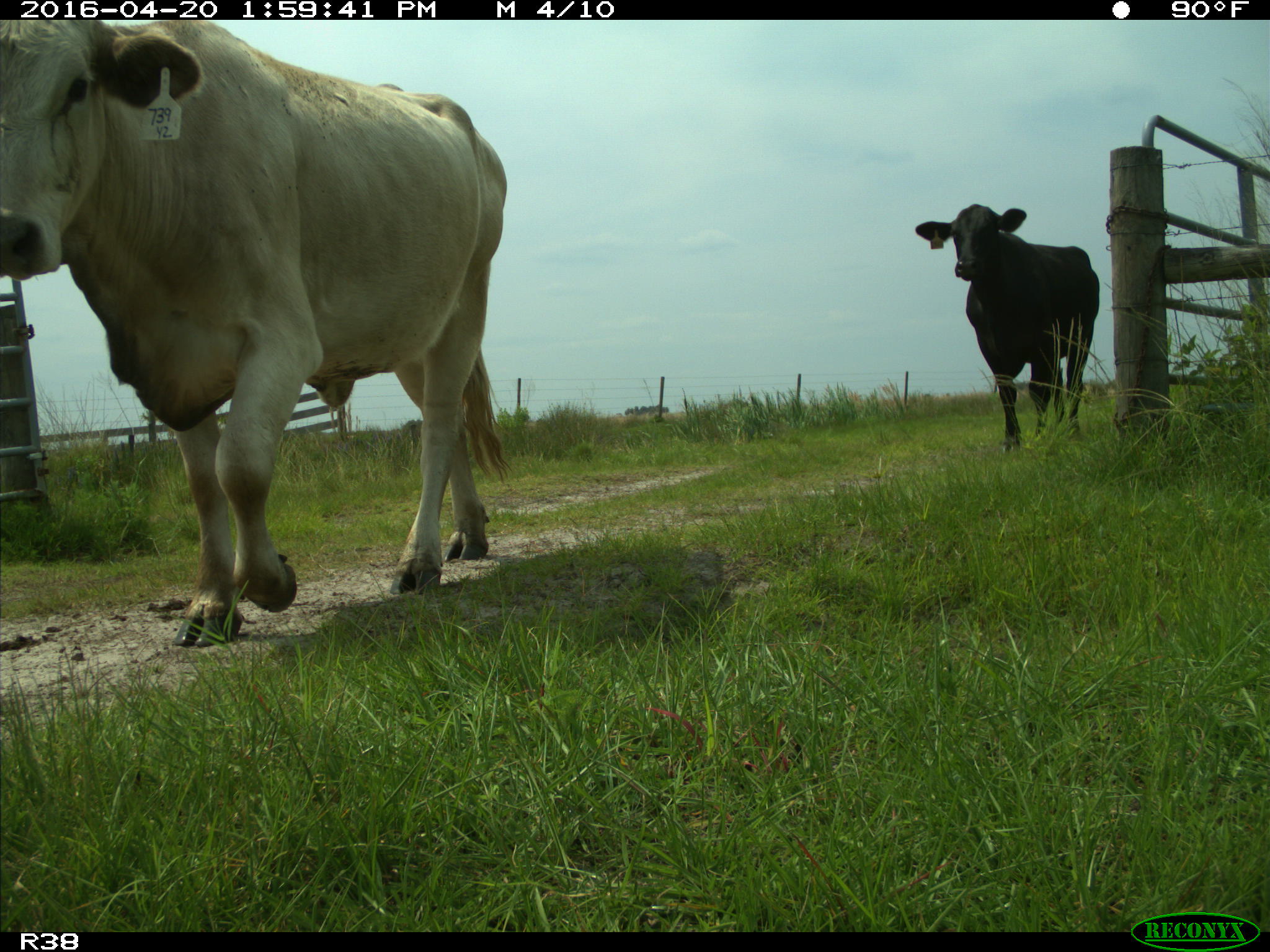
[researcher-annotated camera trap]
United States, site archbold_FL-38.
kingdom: Animalia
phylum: Chordata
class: Mammalia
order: Artiodactyla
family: Bovidae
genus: Bos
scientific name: Bos taurus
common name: domestic cow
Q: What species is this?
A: Bos taurus (domestic cow).